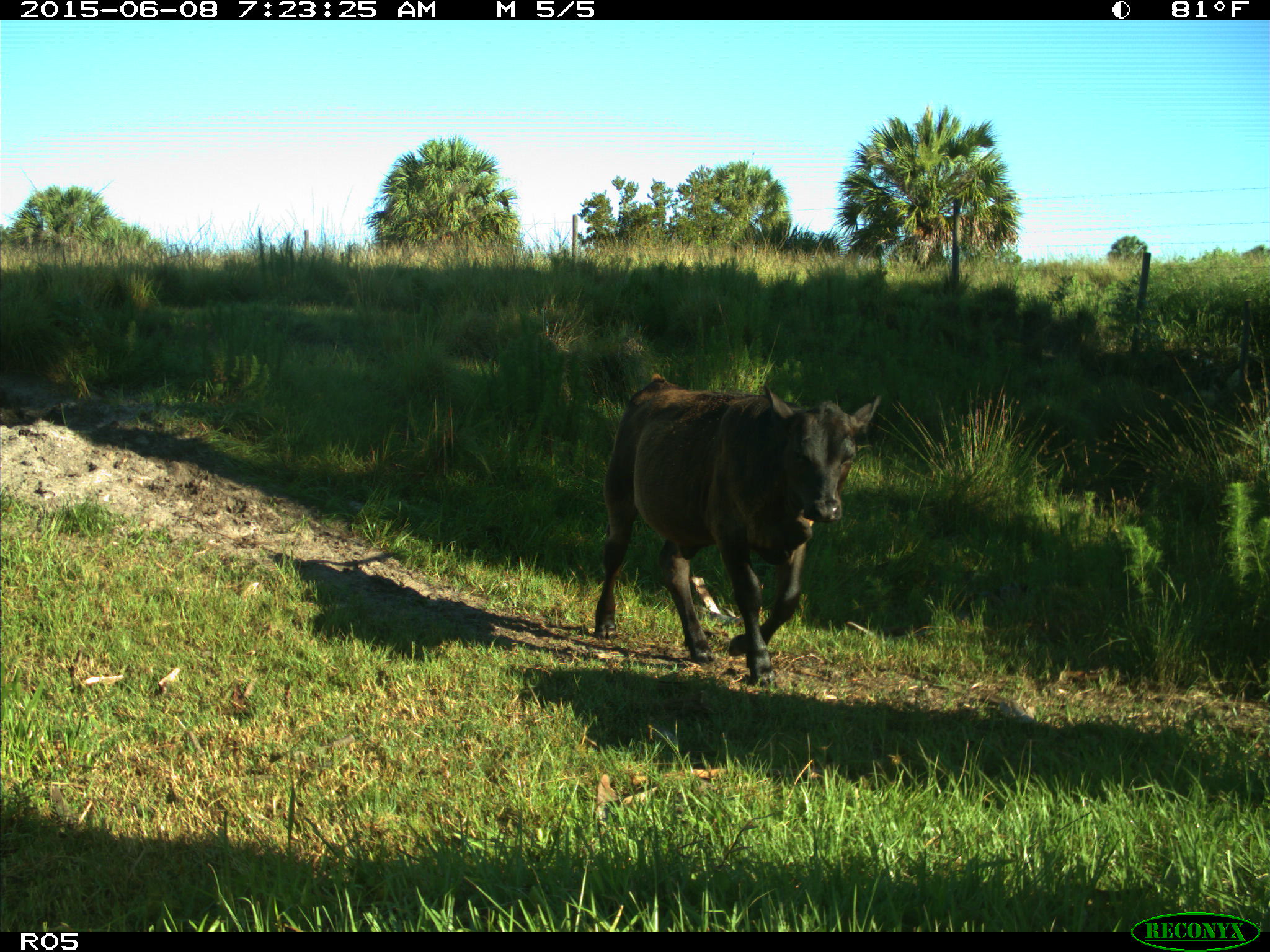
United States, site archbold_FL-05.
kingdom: Animalia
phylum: Chordata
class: Mammalia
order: Artiodactyla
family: Bovidae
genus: Bos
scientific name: Bos taurus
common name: domestic cow